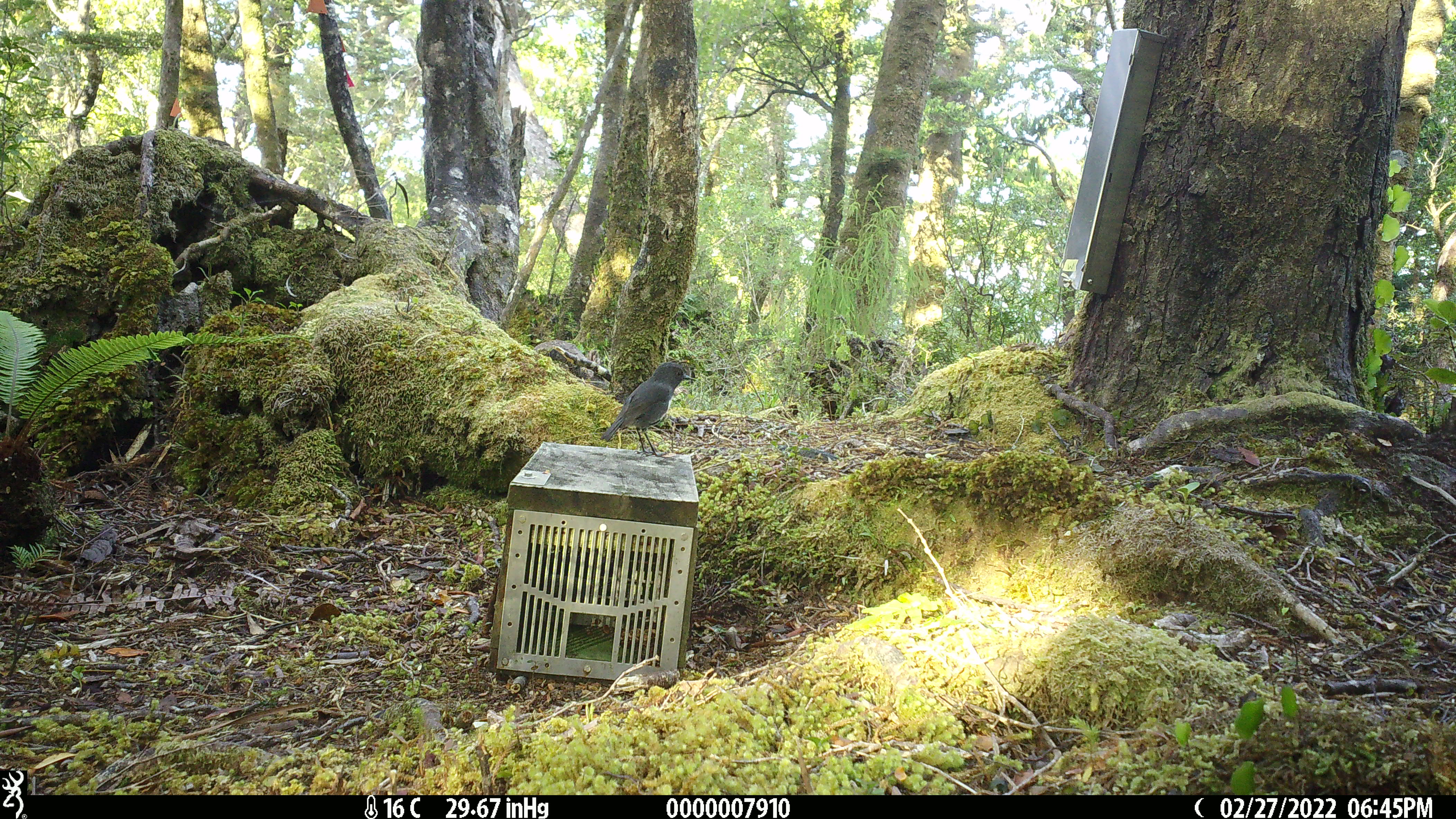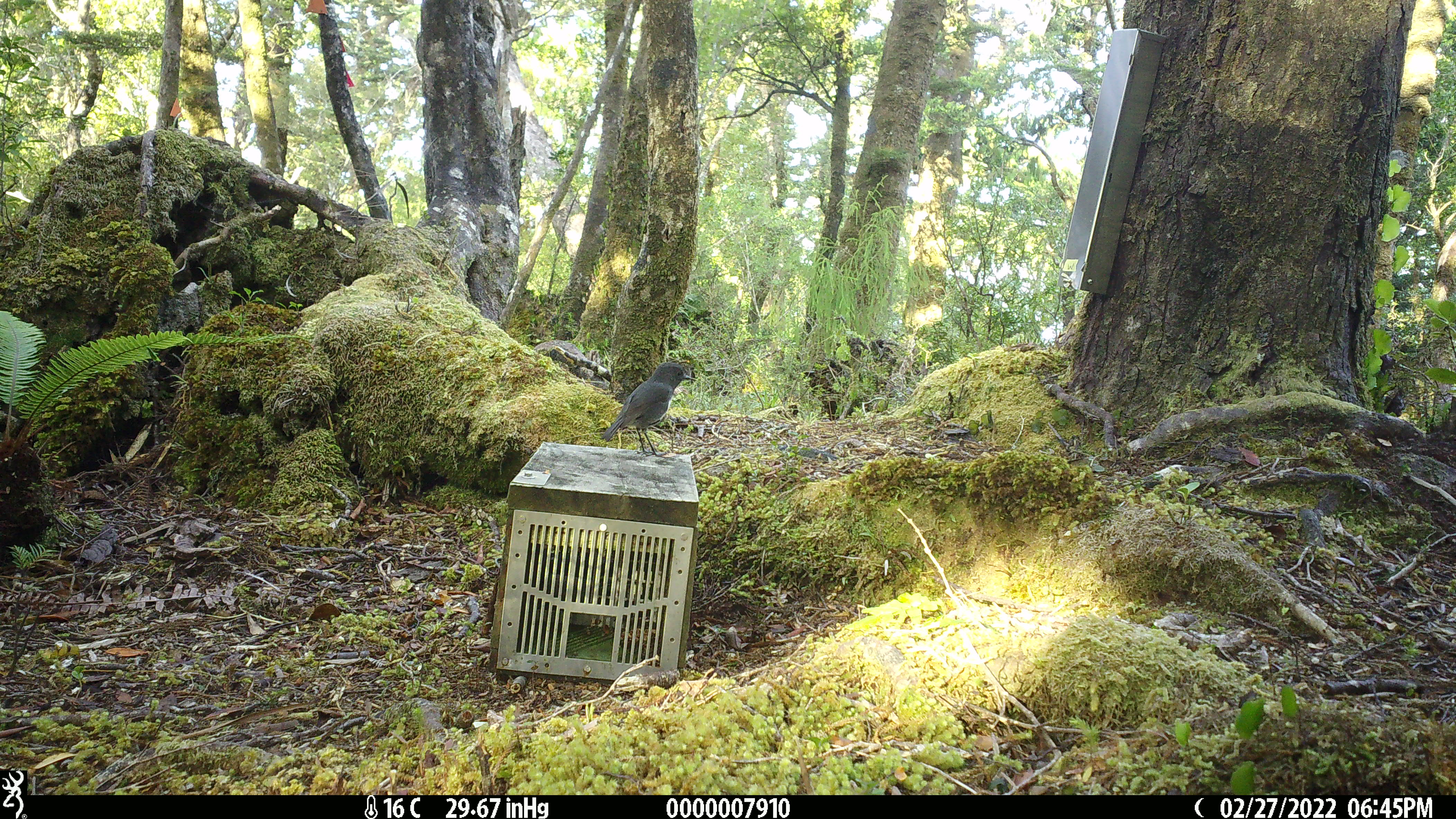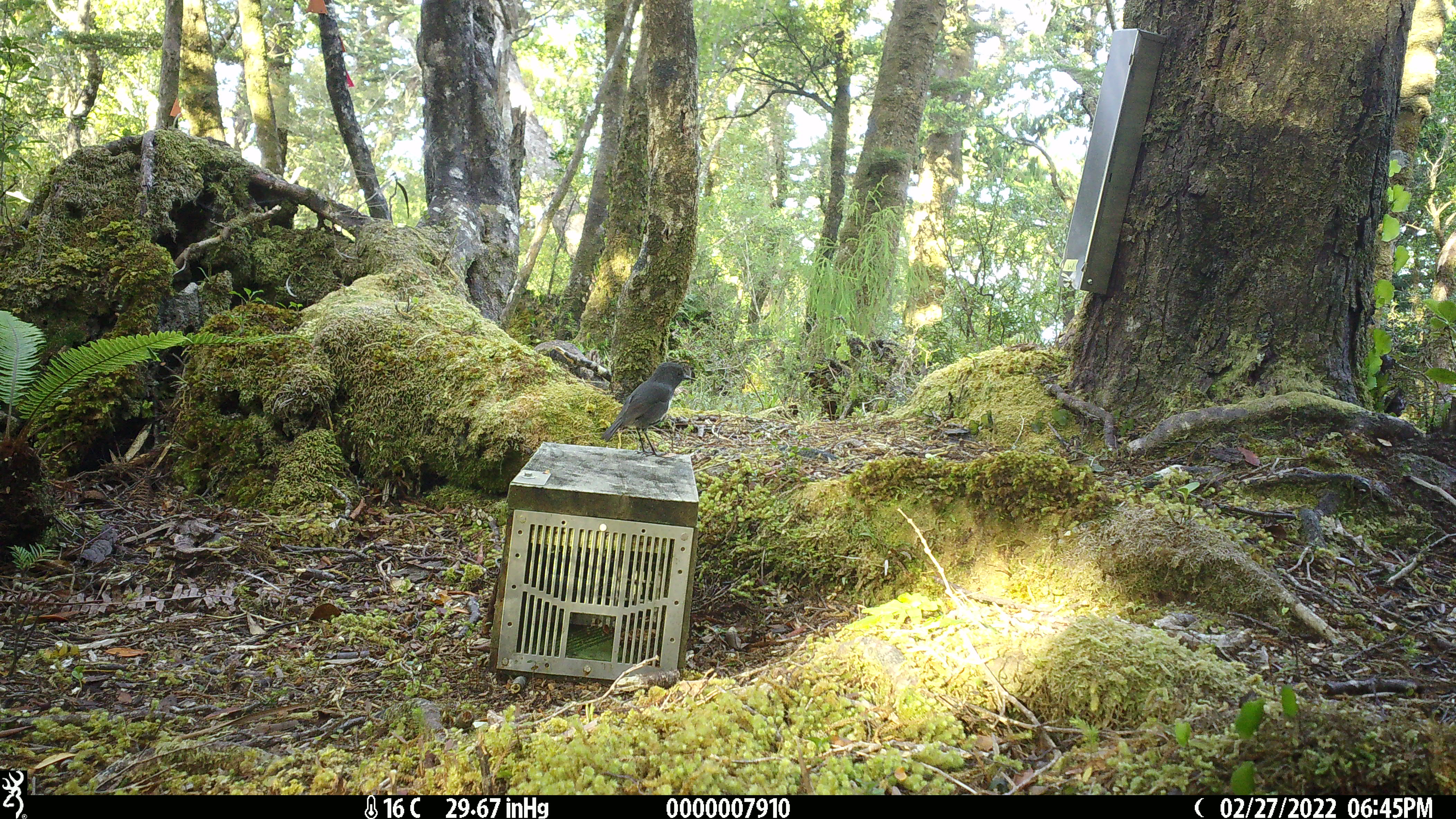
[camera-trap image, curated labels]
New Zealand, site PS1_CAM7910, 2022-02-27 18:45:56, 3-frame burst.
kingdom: Animalia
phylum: Chordata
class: Aves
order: Passeriformes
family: Petroicidae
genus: Petroica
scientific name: Petroica australis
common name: new zealand robin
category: robin